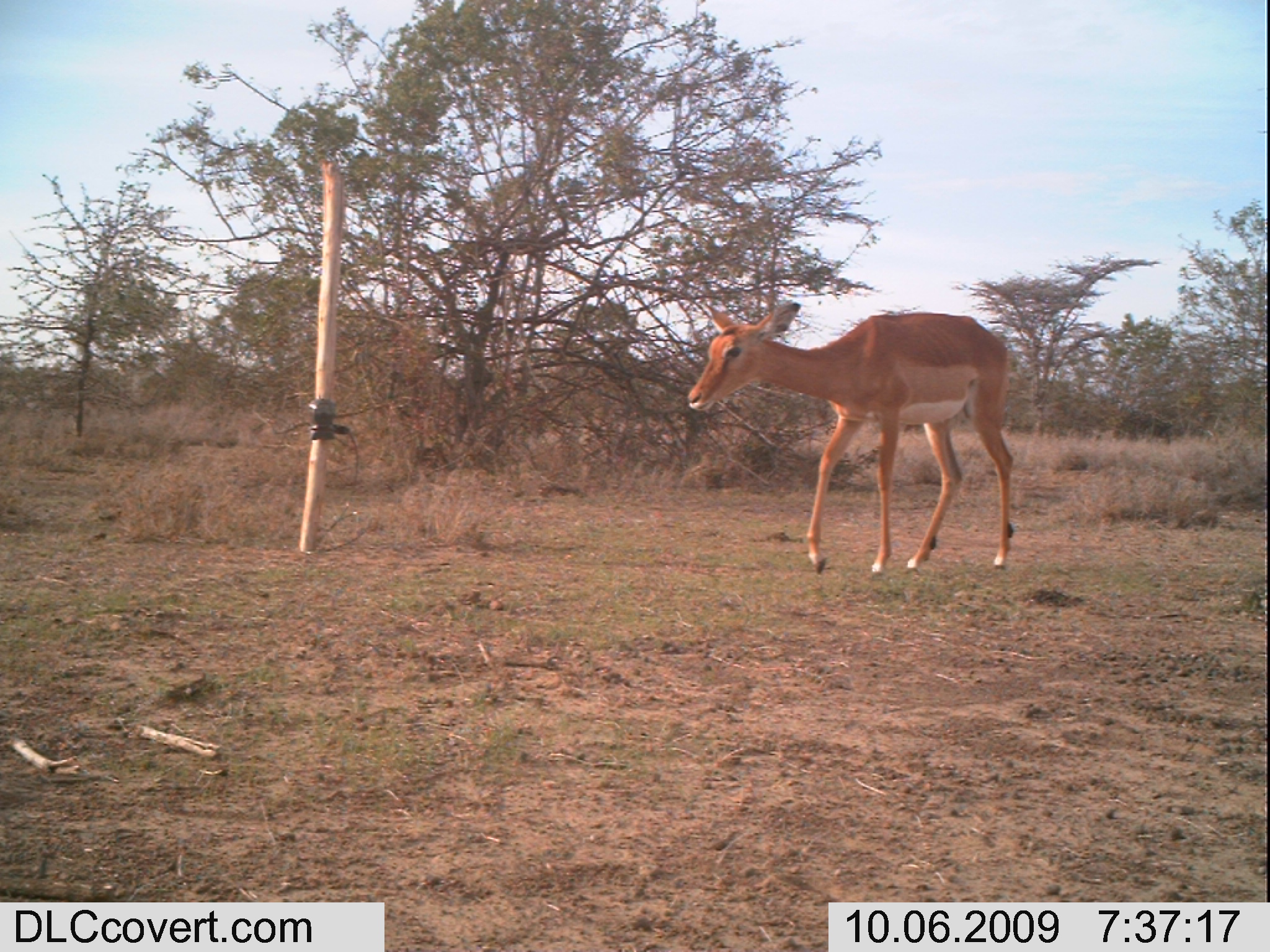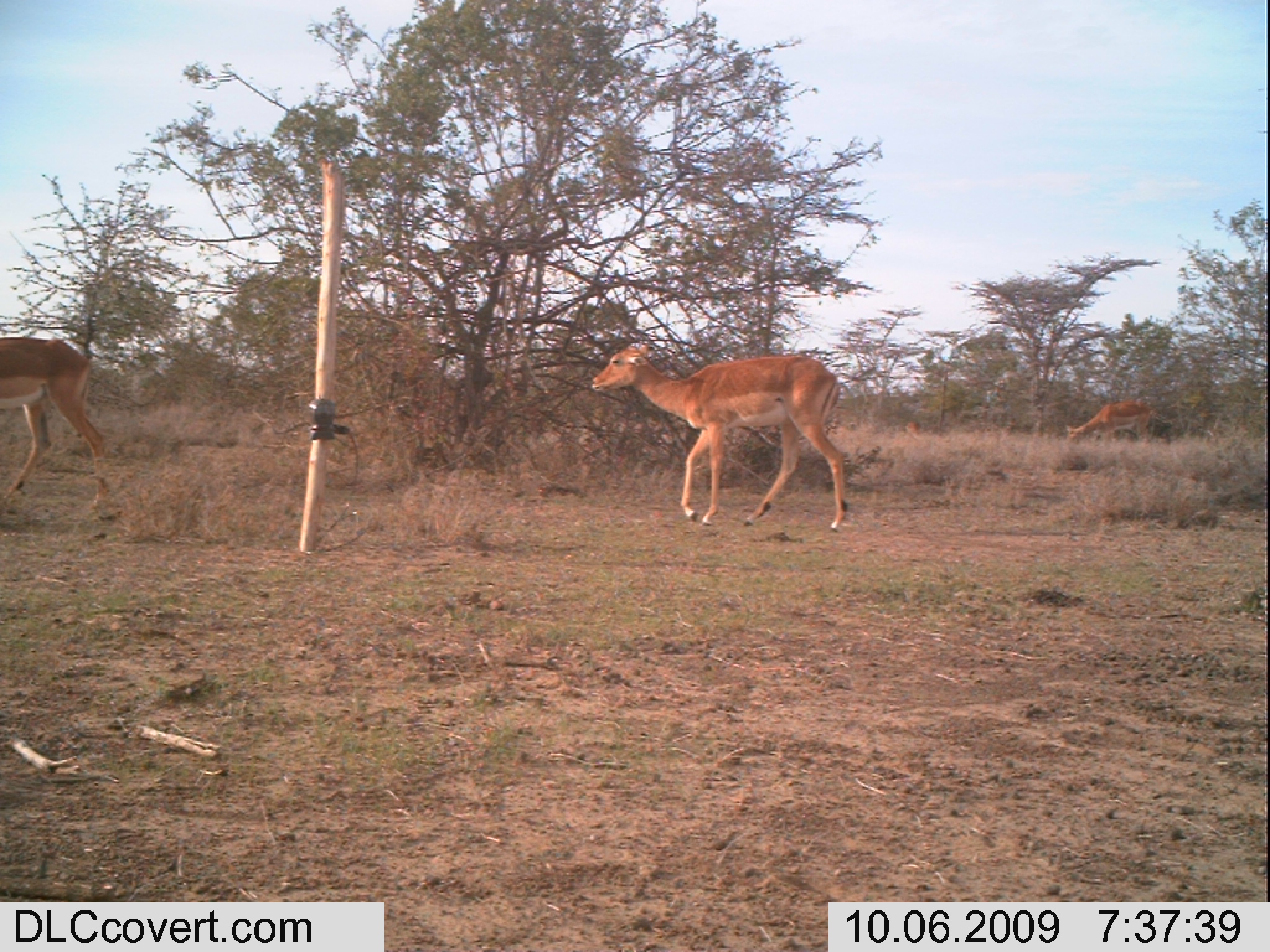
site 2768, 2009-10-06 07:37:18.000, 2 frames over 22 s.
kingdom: Animalia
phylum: Chordata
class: Mammalia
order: Artiodactyla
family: Bovidae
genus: Aepyceros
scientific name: Aepyceros melampus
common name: impala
Aepyceros melampus (impala), count 1.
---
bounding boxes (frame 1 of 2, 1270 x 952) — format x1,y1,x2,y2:
aepyceros melampus: 681,296,1014,577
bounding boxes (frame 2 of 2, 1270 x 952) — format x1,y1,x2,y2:
aepyceros melampus: 588,340,847,529; 0,334,110,511; 1061,399,1156,452; 901,419,925,439